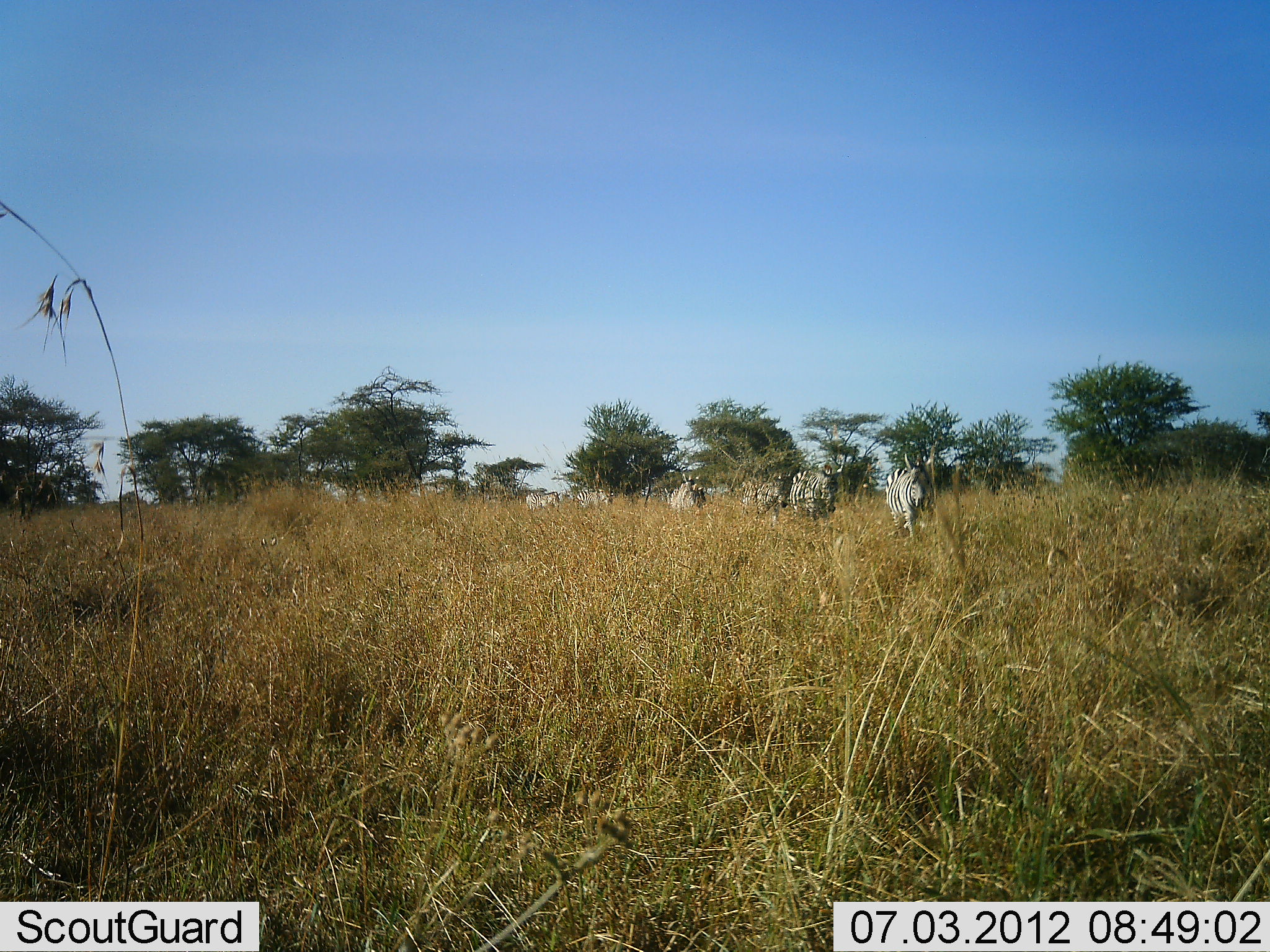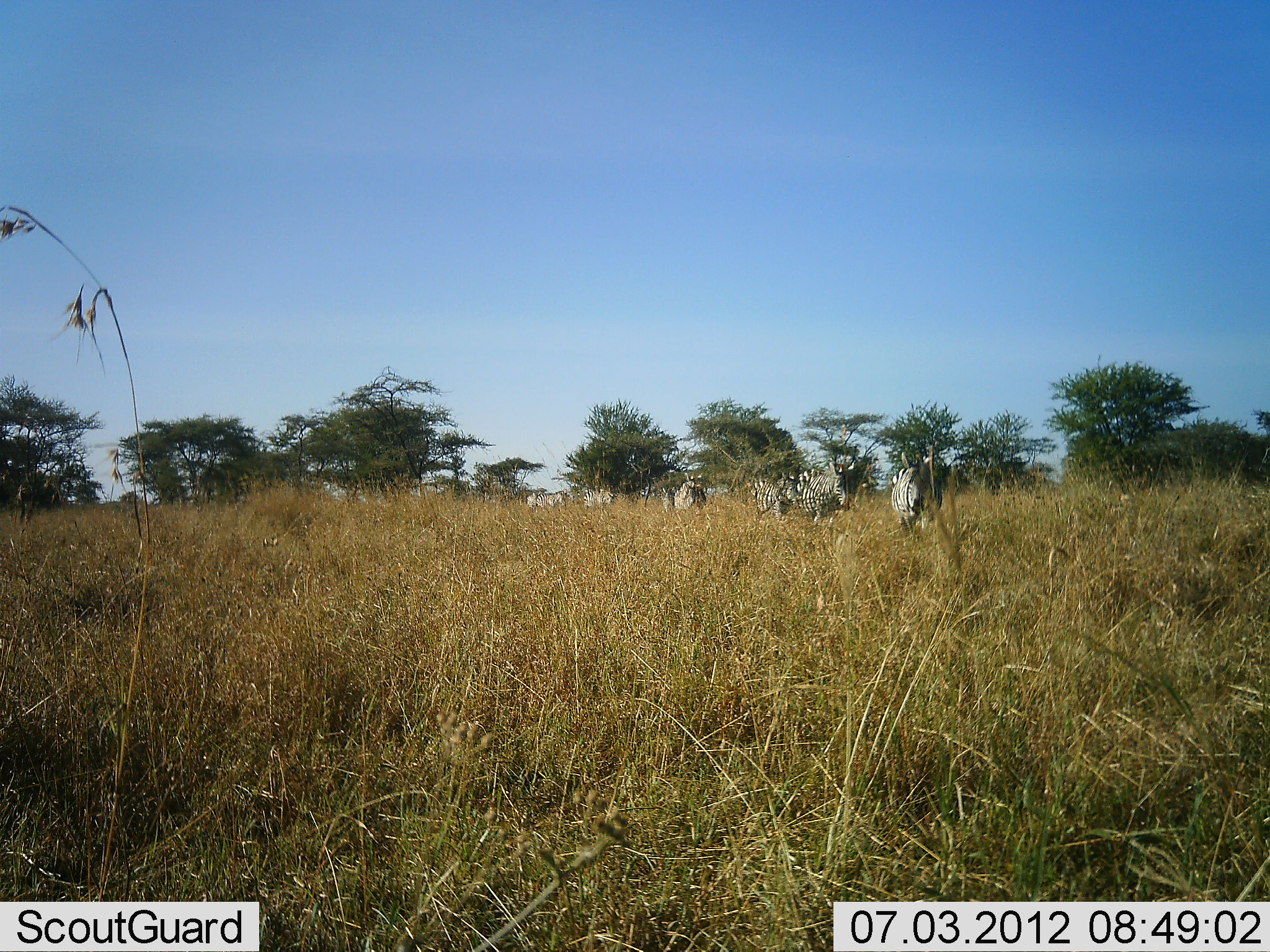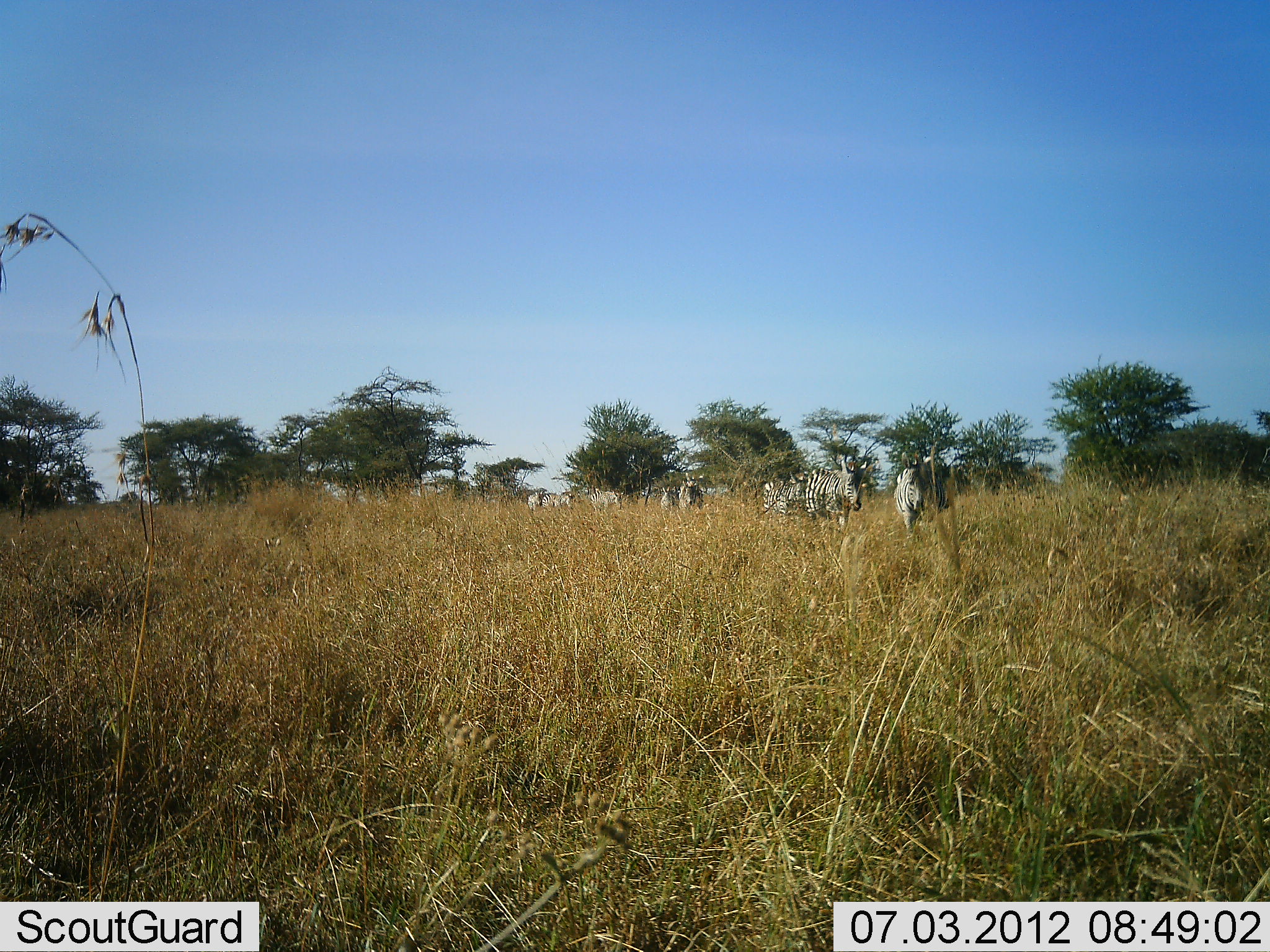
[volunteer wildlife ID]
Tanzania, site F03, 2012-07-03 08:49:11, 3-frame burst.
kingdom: Animalia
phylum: Chordata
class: Mammalia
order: Perissodactyla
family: Equidae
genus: Equus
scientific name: Equus quagga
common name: plains zebra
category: zebra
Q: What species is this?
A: Zebra (plains zebra) (Equus quagga).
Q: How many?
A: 7.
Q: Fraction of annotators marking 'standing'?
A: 10%.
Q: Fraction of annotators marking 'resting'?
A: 0%.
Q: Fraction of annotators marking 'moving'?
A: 100%.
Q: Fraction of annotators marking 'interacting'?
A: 0%.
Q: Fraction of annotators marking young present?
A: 30%.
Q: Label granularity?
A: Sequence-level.